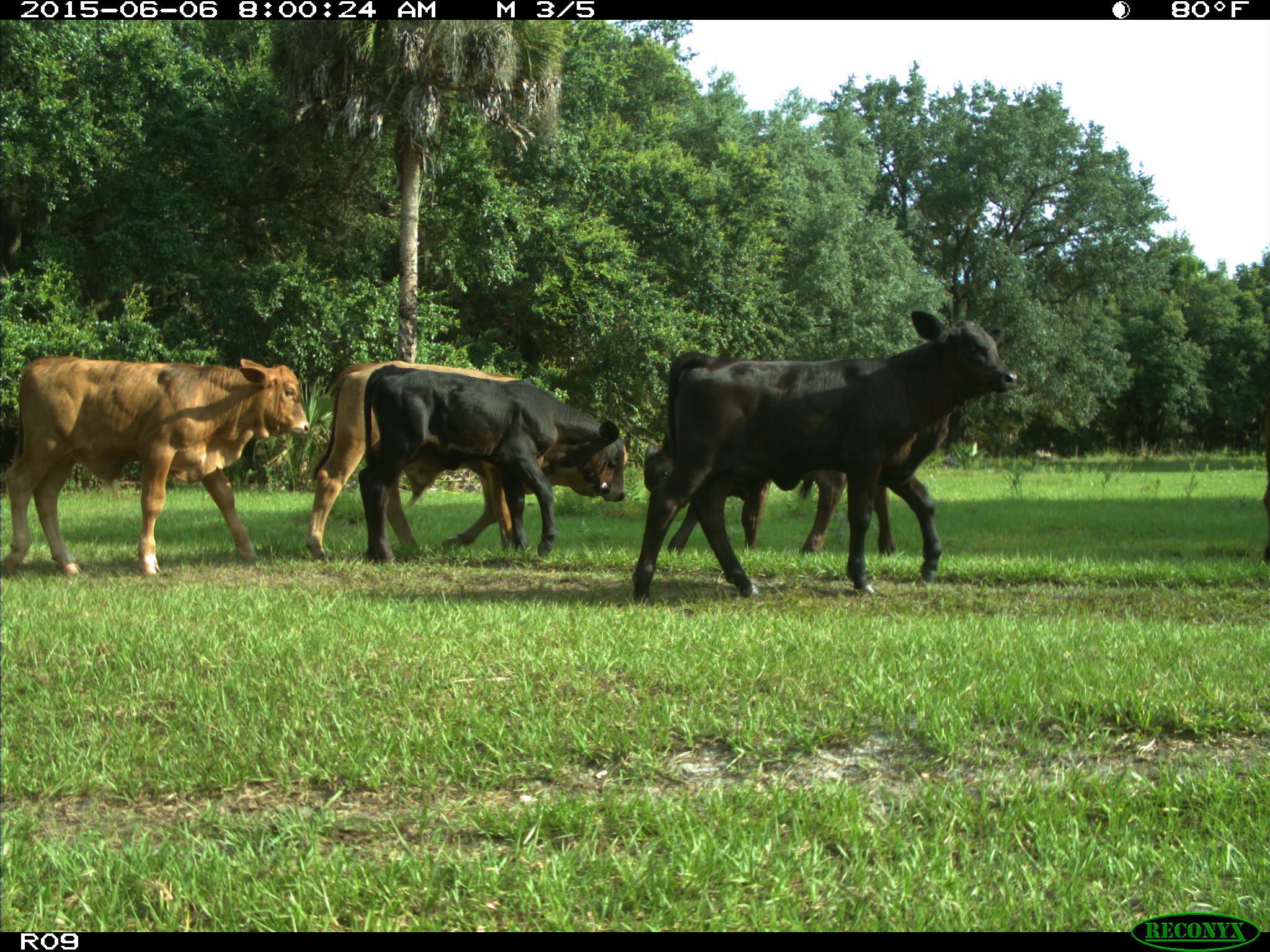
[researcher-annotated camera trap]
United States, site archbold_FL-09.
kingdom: Animalia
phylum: Chordata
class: Mammalia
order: Artiodactyla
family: Bovidae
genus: Bos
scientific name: Bos taurus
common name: domestic cow